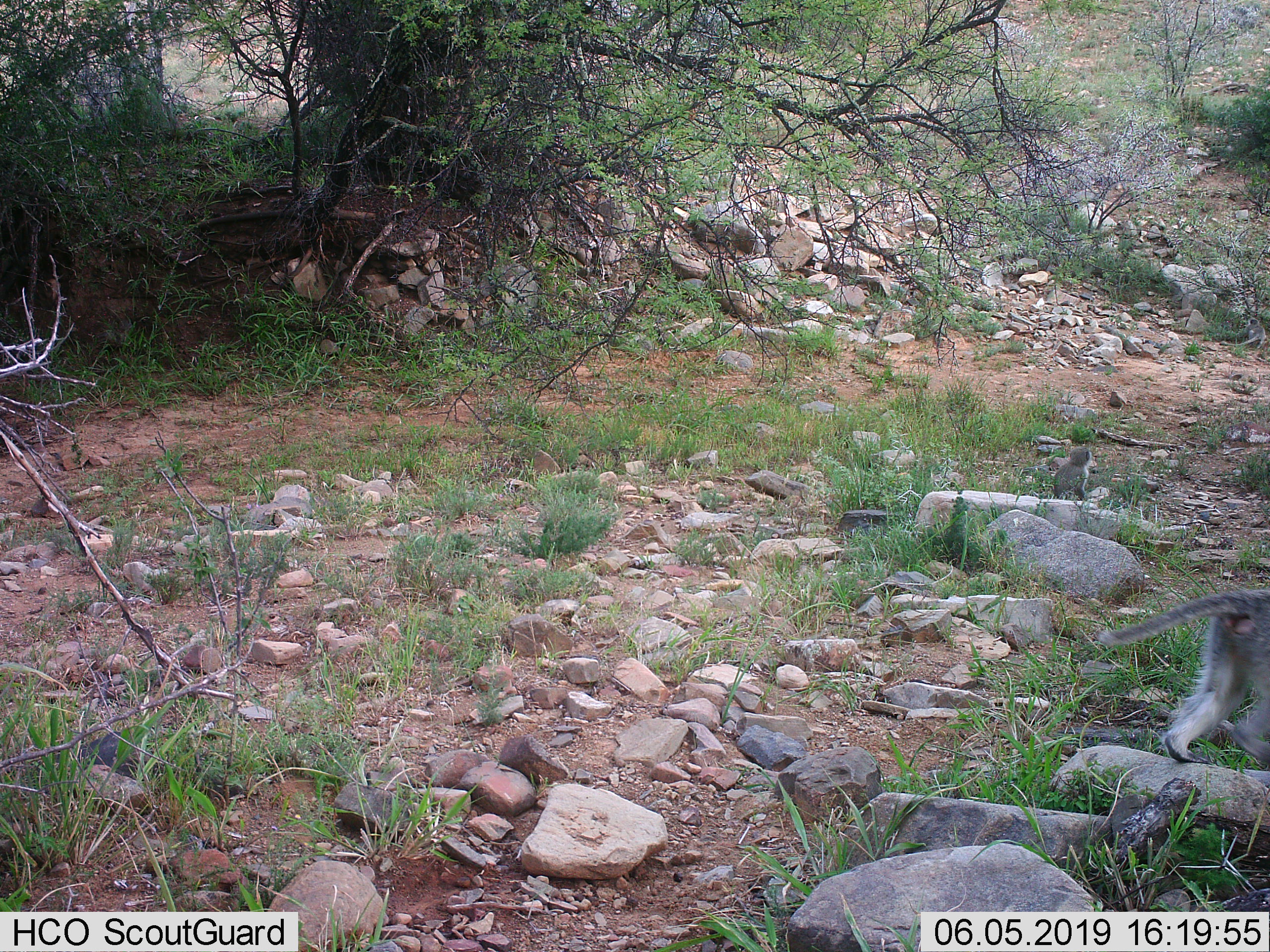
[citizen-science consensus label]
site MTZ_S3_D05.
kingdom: Animalia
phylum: Chordata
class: Mammalia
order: Primates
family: Cercopithecidae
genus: Chlorocebus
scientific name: Chlorocebus pygerythrus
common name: vervet monkey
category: monkeyvervet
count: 1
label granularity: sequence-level